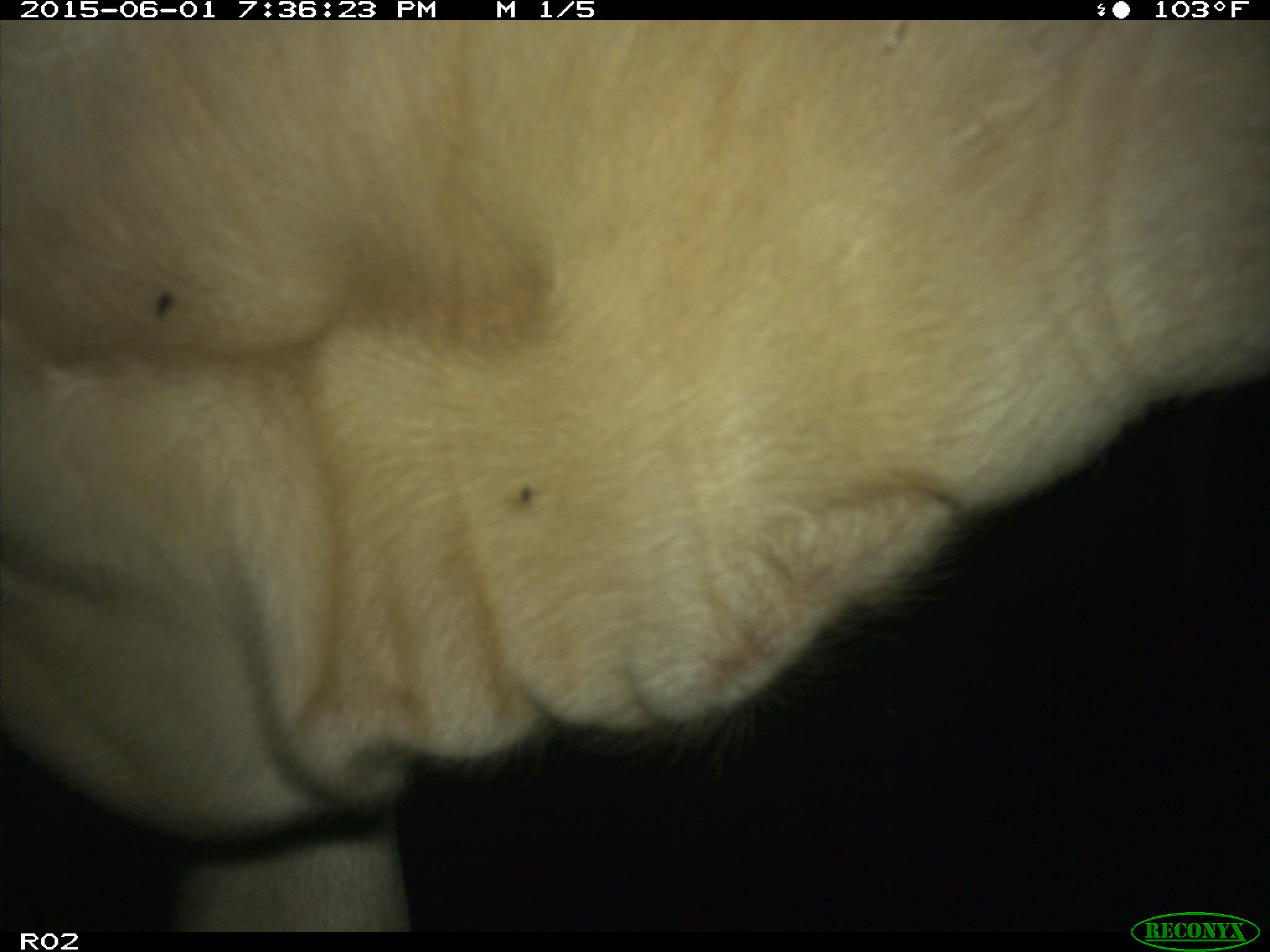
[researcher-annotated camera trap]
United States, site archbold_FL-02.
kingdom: Animalia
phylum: Chordata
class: Mammalia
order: Artiodactyla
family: Bovidae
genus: Bos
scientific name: Bos taurus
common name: domestic cow